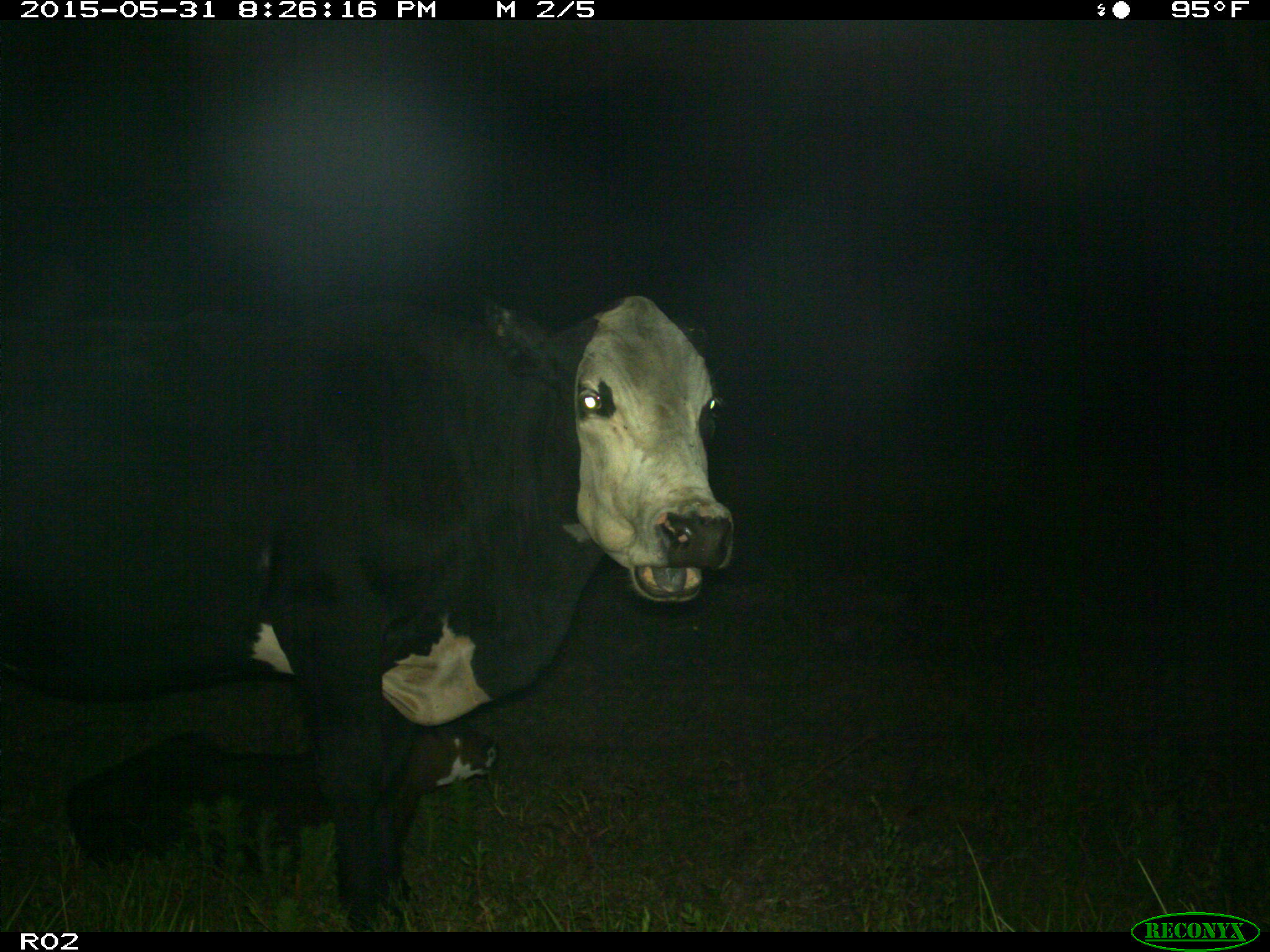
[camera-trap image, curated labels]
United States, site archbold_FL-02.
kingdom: Animalia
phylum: Chordata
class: Mammalia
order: Artiodactyla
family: Bovidae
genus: Bos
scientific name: Bos taurus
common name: domestic cow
Bos taurus (domestic cow).